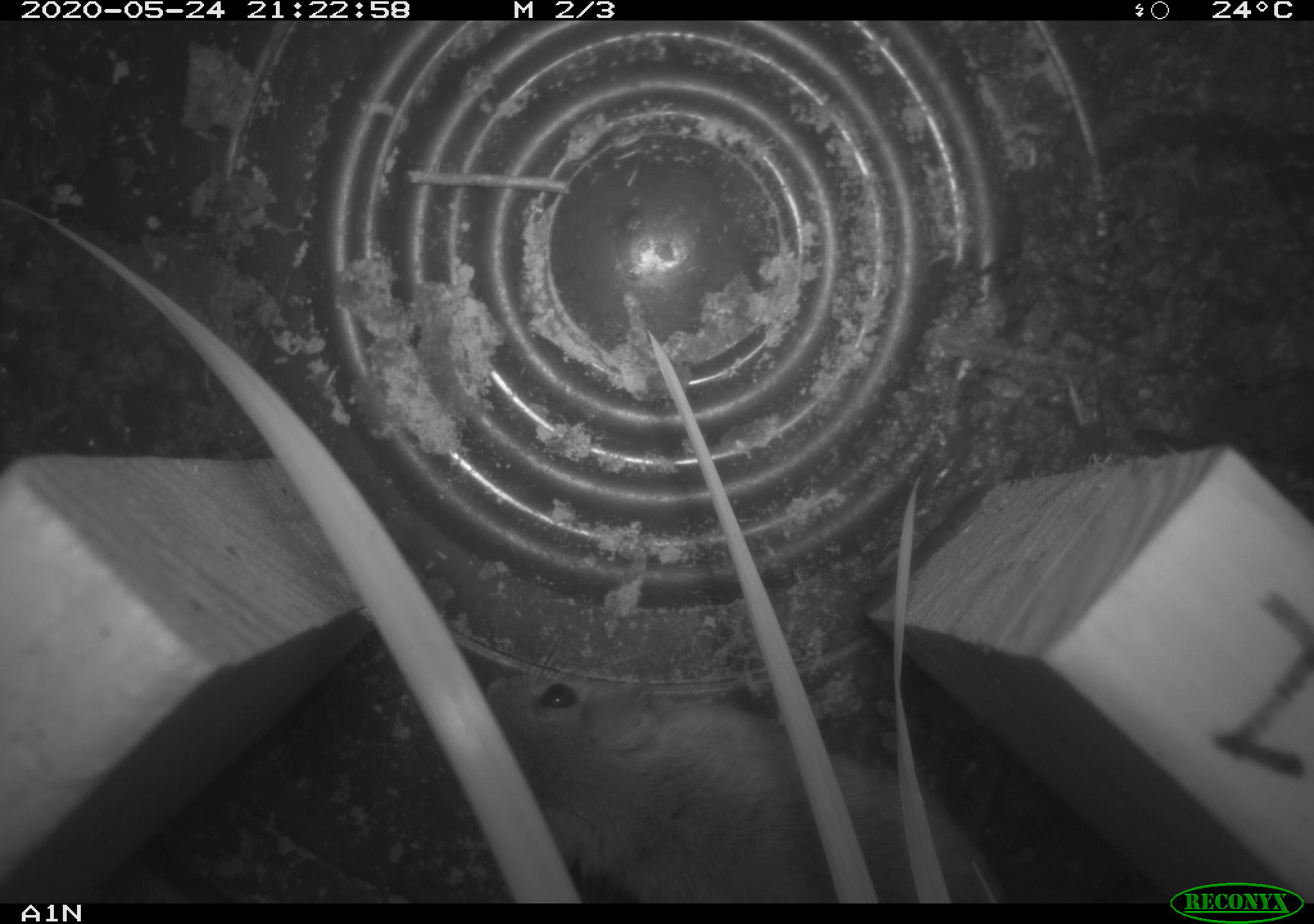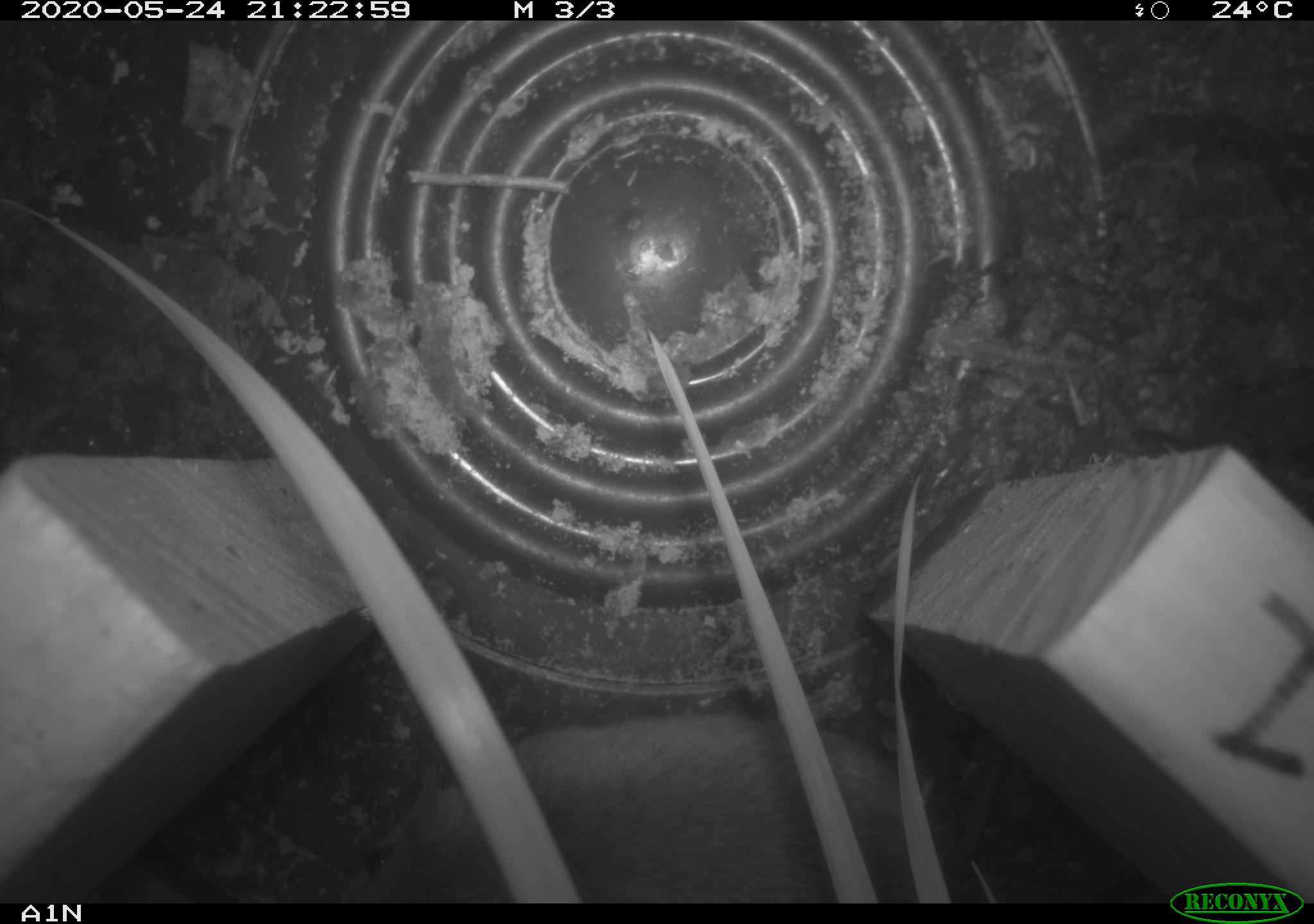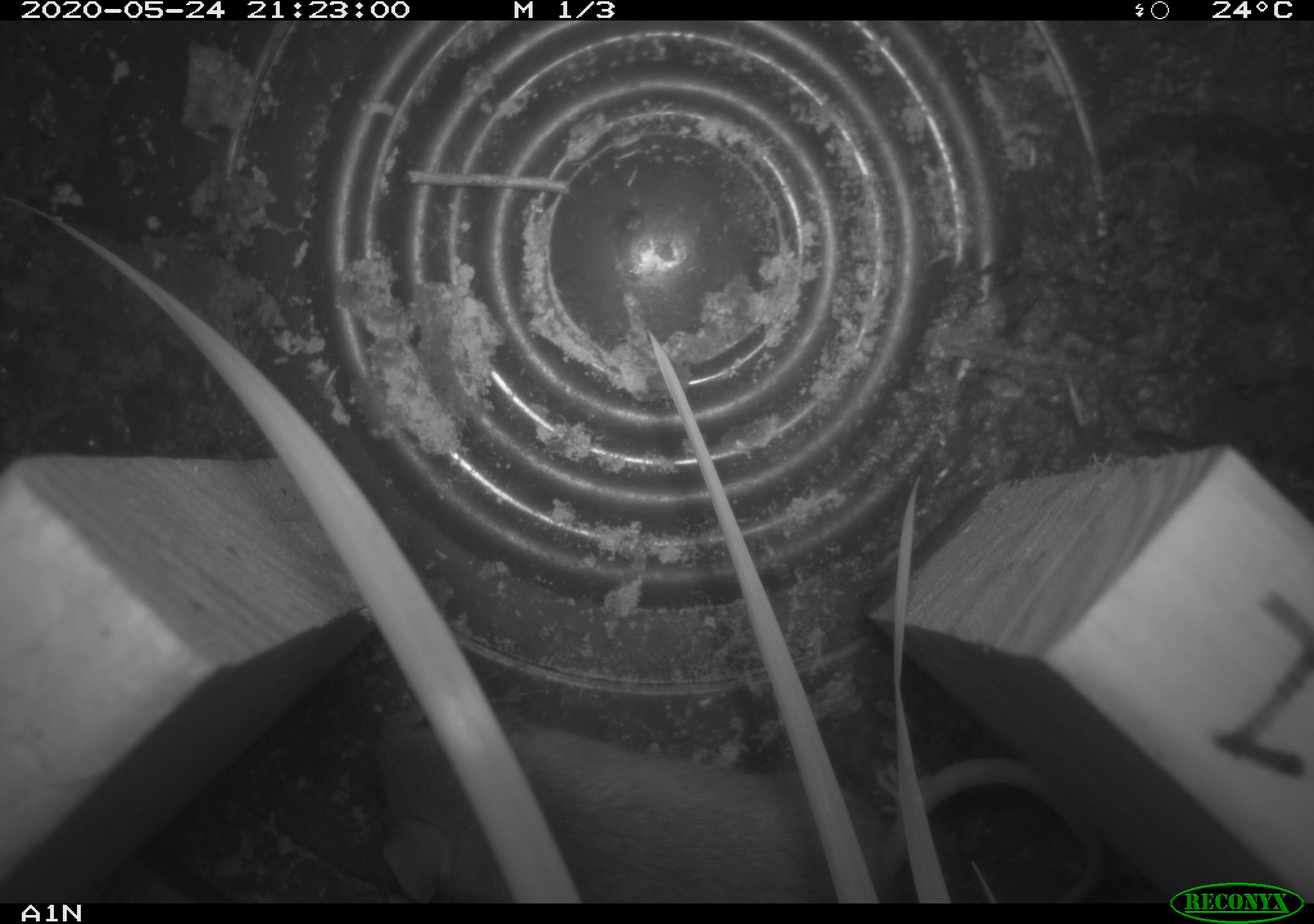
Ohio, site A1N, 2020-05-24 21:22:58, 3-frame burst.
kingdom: Animalia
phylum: Chordata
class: Mammalia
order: Rodentia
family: Cricetidae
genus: Peromyscus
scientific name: Peromyscus leucopus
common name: white-footed mouse